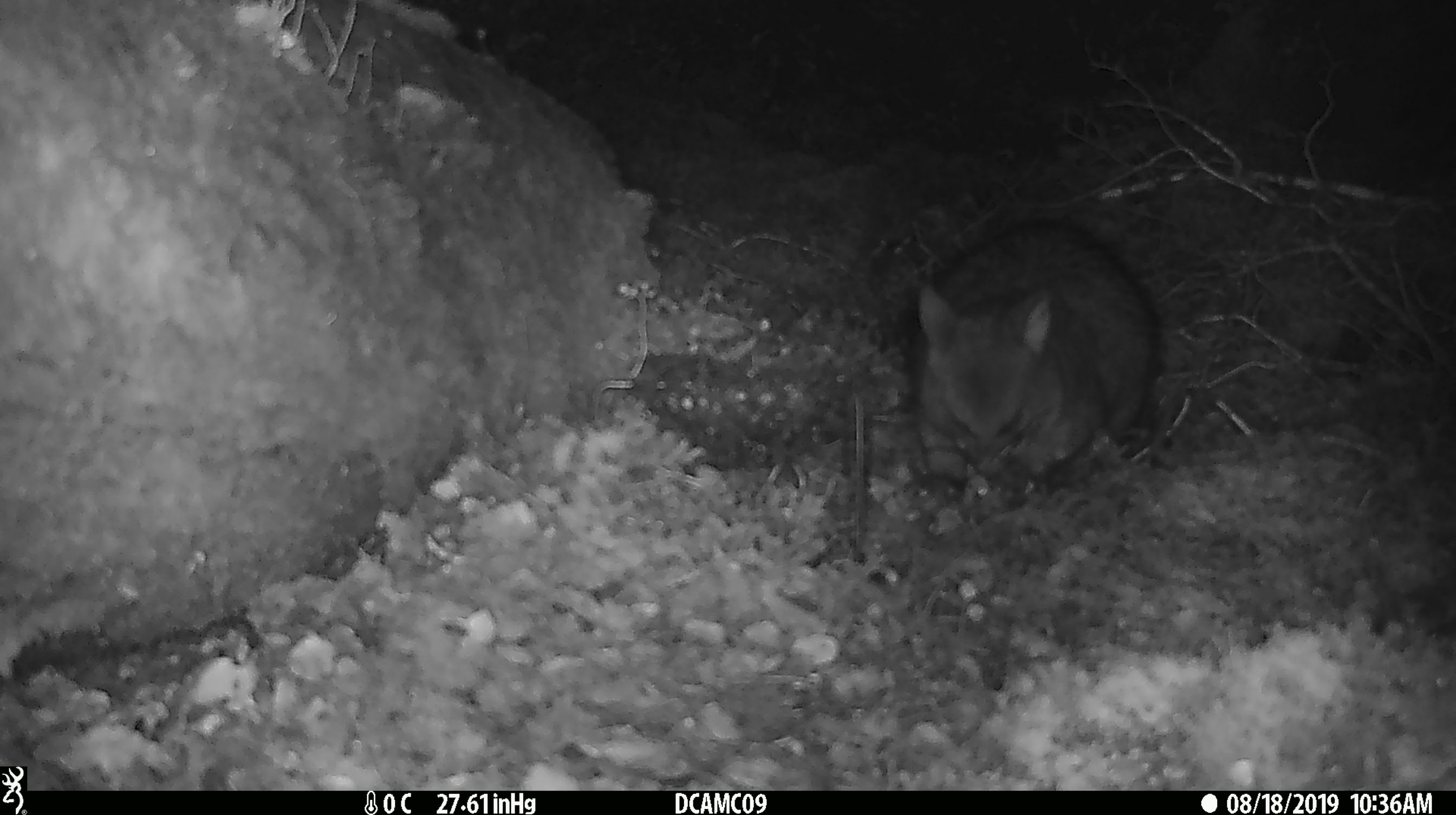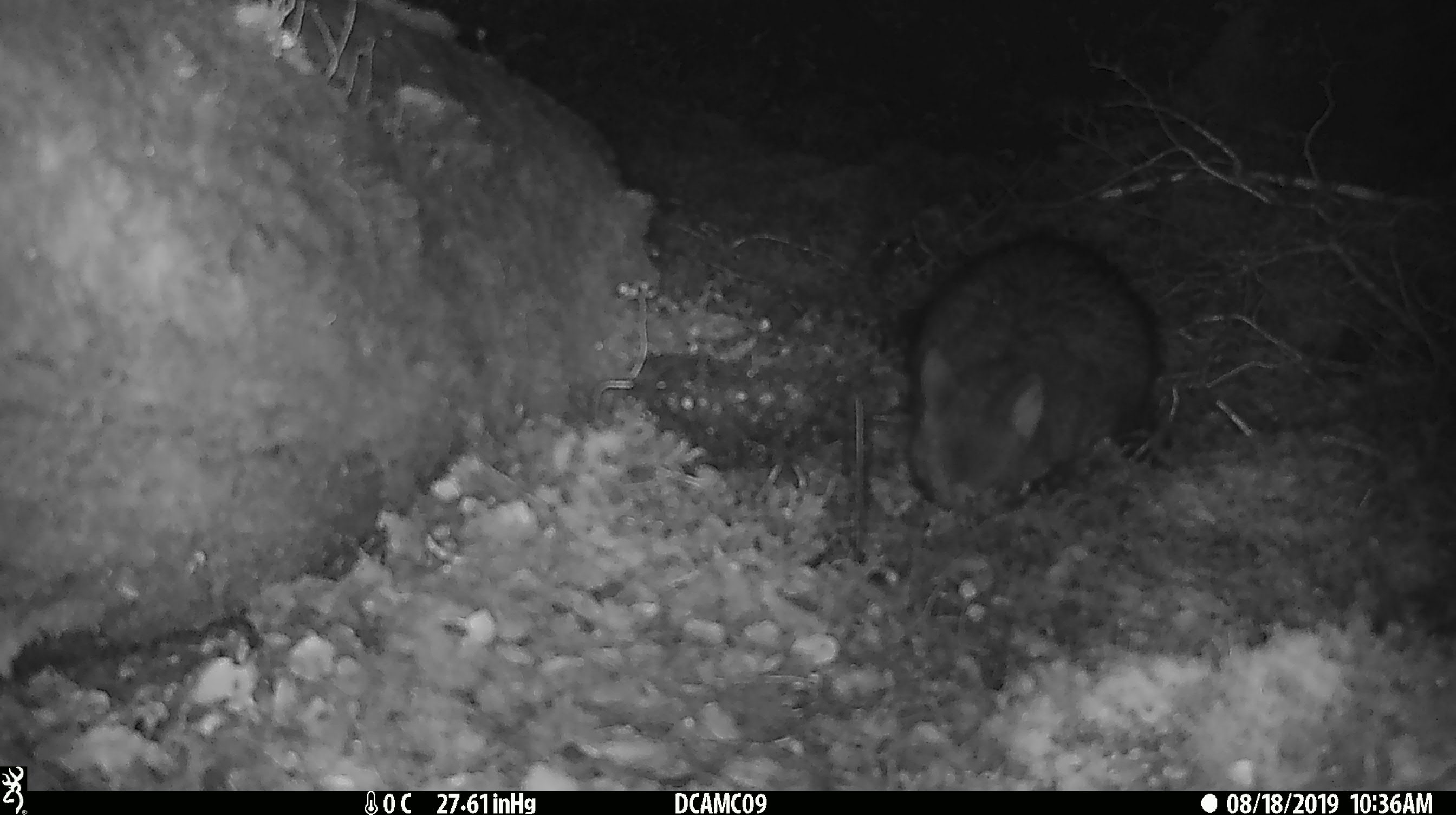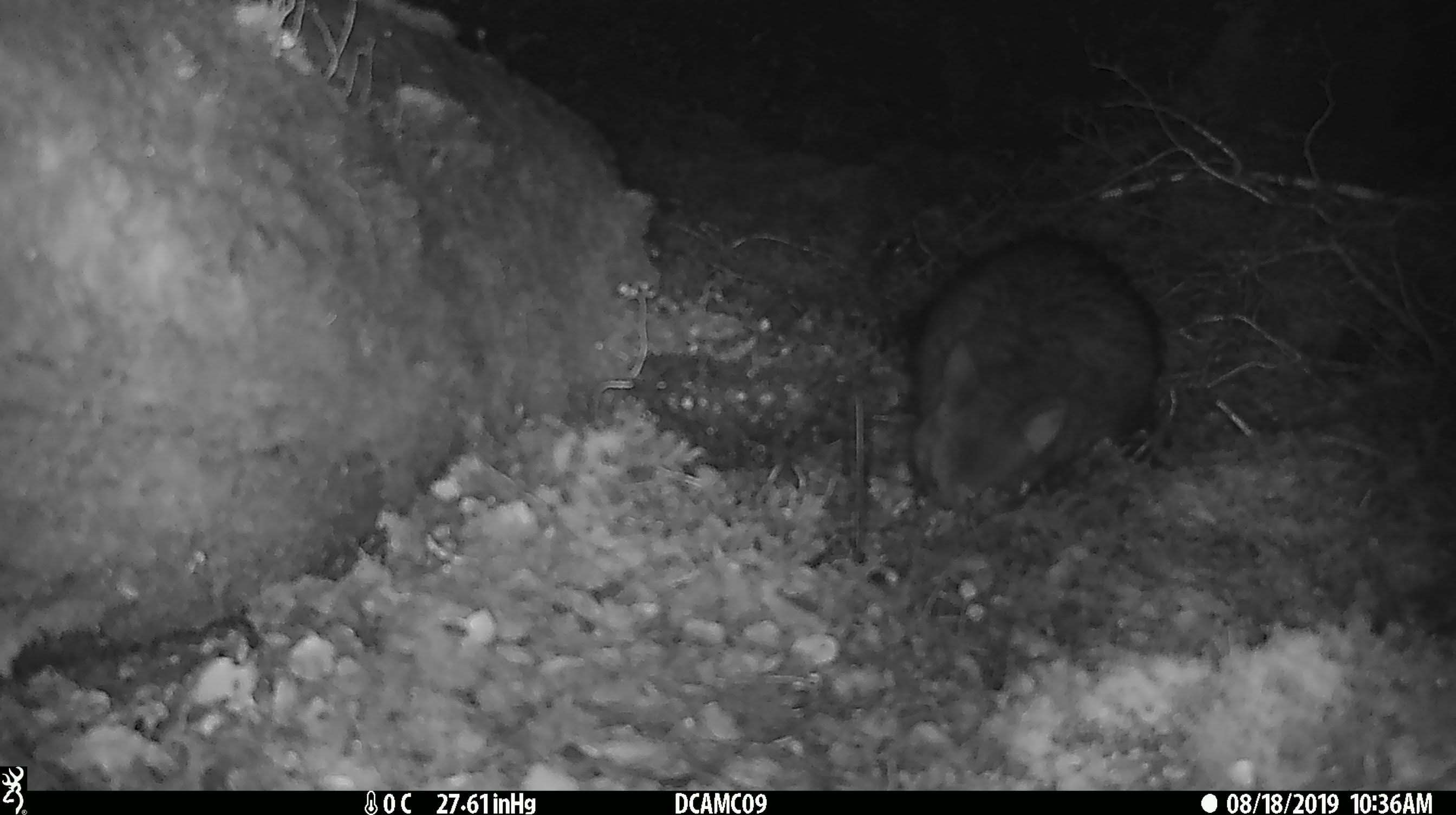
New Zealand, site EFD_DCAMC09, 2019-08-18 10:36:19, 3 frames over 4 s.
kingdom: Animalia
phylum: Chordata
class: Mammalia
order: Diprotodontia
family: Phalangeridae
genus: Trichosurus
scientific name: Trichosurus vulpecula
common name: common brushtail possum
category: possum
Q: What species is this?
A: Possum (common brushtail possum) (Trichosurus vulpecula).